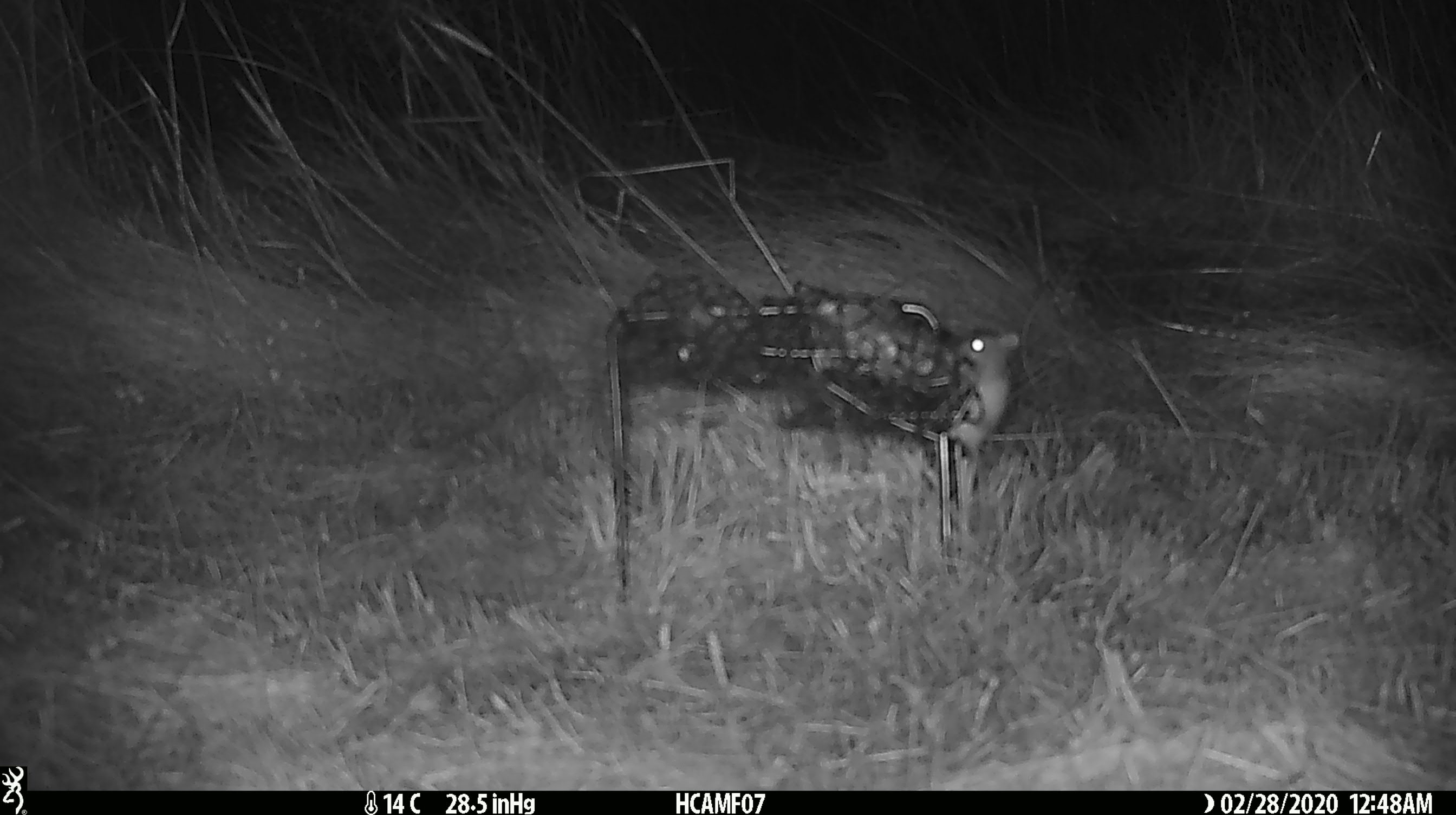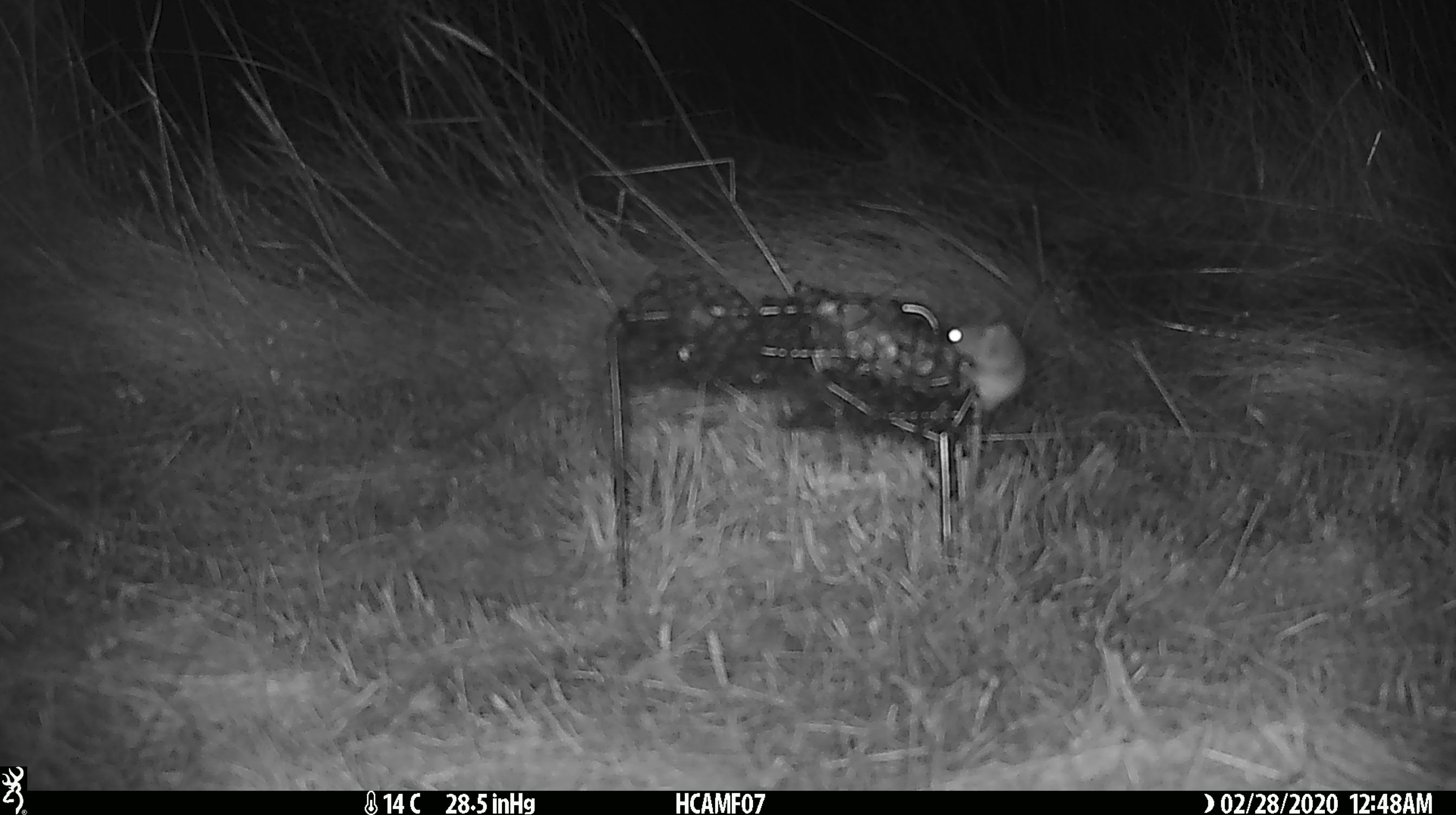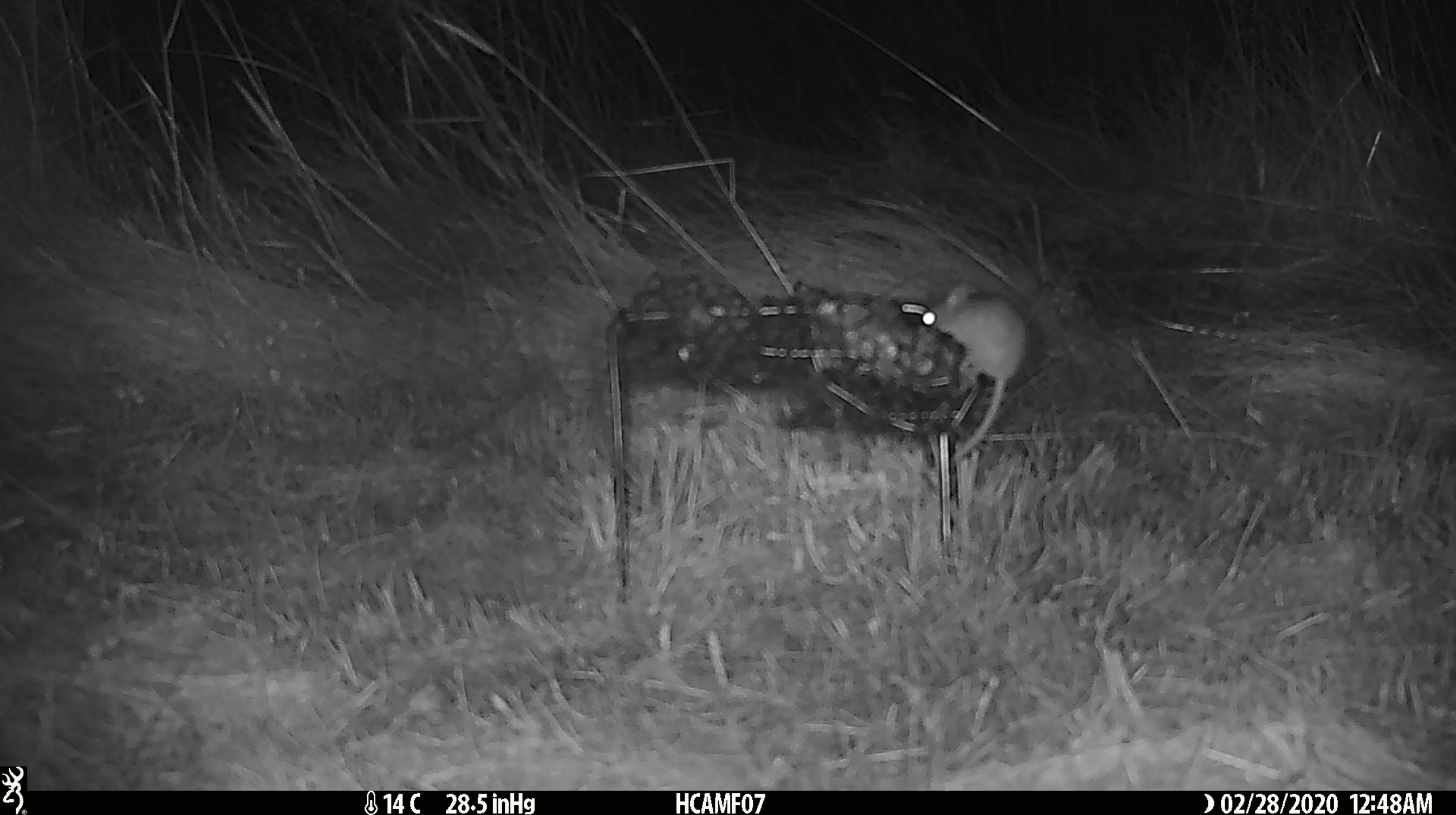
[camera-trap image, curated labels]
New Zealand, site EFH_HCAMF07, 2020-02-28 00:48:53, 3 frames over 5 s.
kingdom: Animalia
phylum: Chordata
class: Mammalia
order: Rodentia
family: Muridae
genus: Mus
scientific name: Mus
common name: mouse